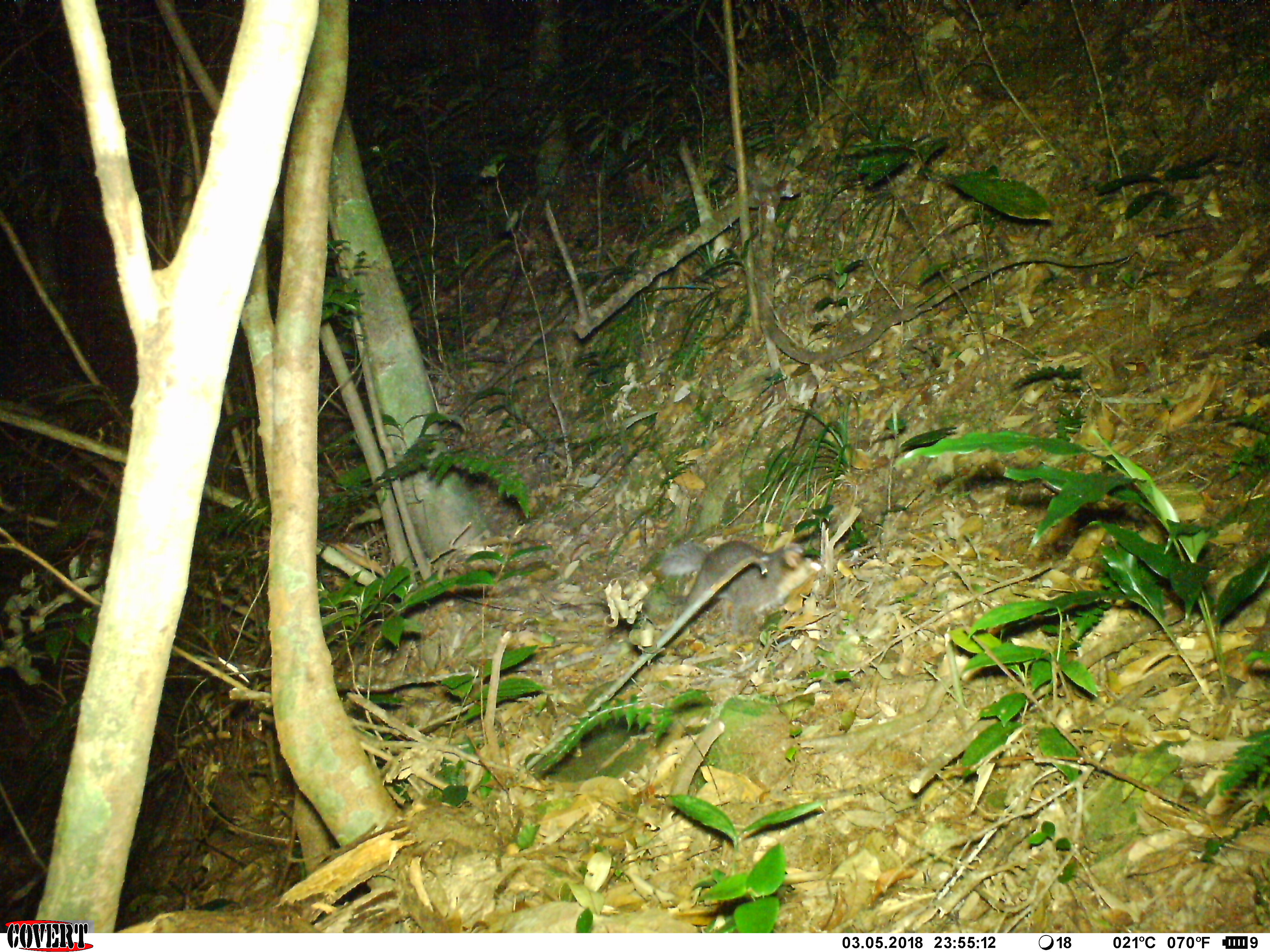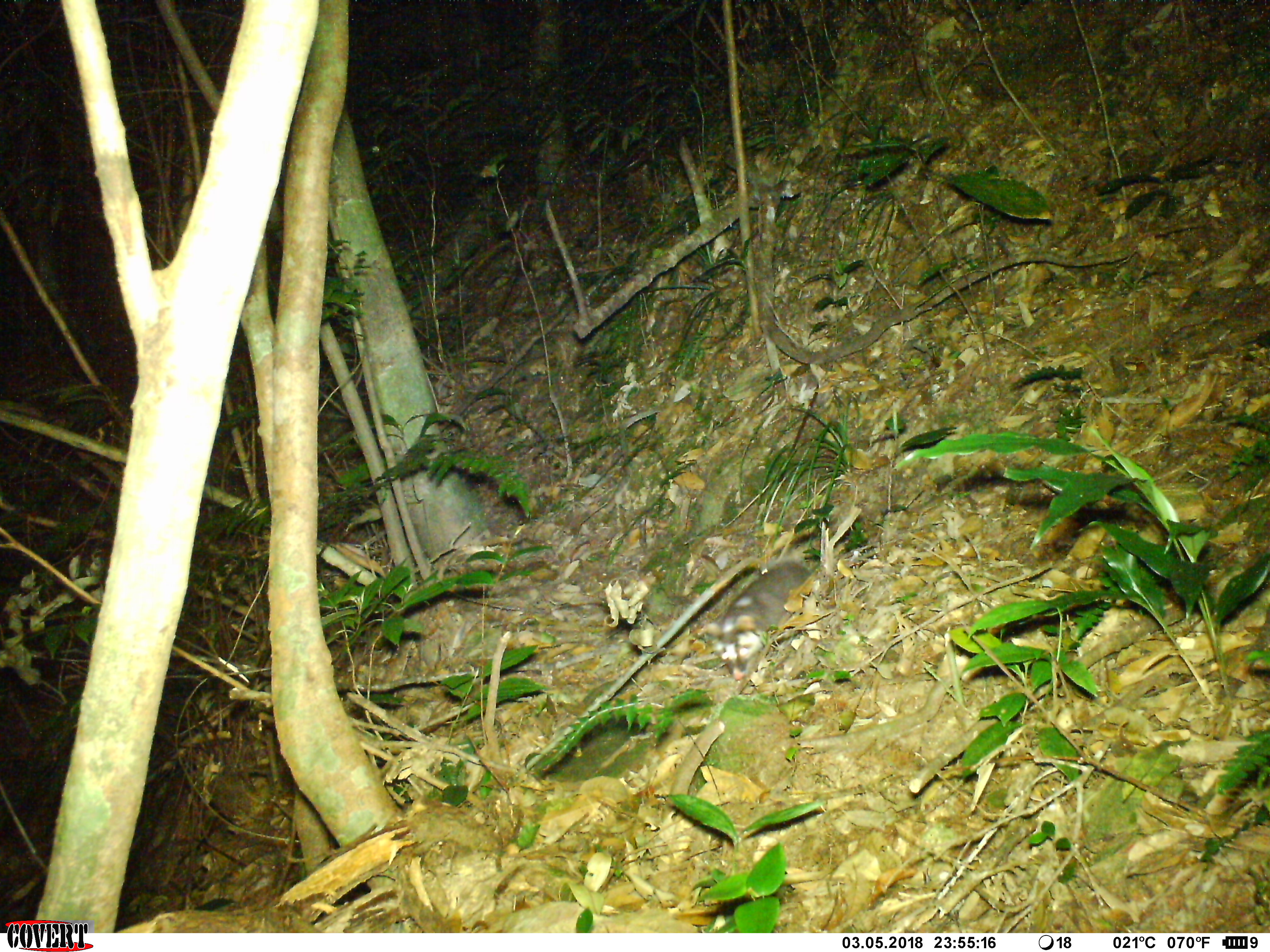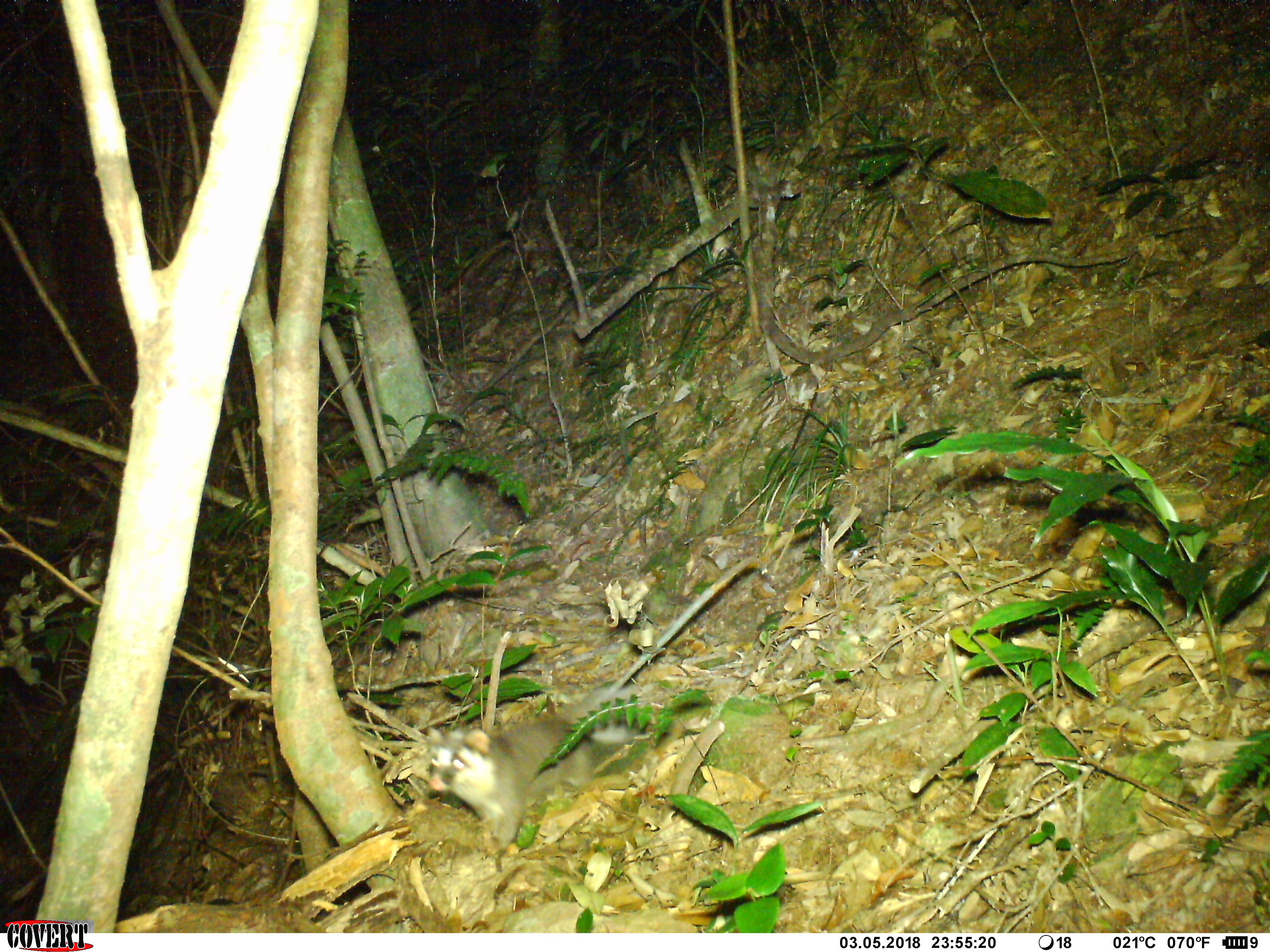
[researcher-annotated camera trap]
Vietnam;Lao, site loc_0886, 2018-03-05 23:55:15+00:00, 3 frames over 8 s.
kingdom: Animalia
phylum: Chordata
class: Mammalia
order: Carnivora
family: Mustelidae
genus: Melogale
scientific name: Melogale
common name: ferret badger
Ferret badger (Melogale). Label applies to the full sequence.